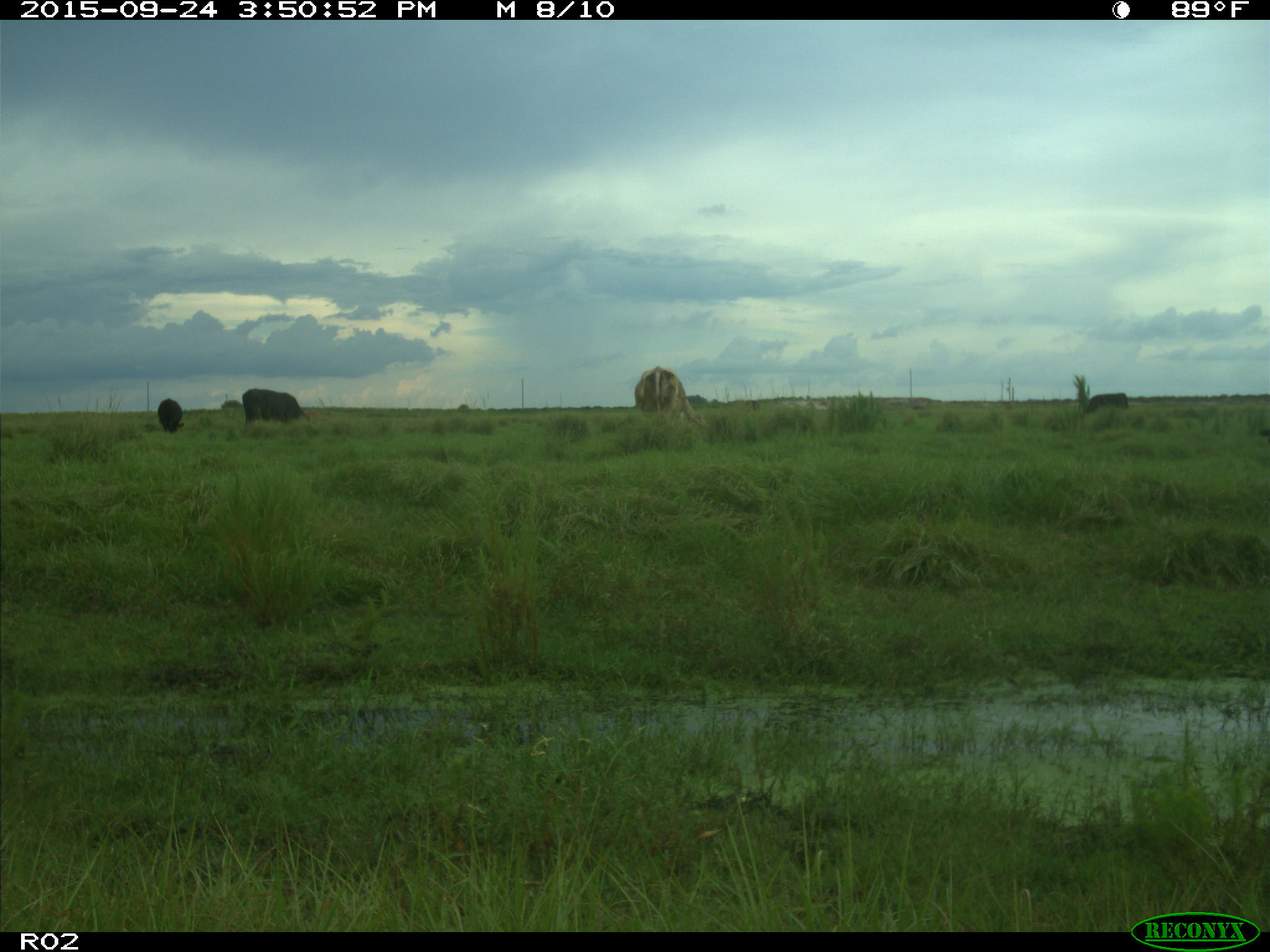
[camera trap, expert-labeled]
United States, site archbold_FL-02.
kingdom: Animalia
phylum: Chordata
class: Mammalia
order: Artiodactyla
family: Bovidae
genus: Bos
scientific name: Bos taurus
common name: domestic cow